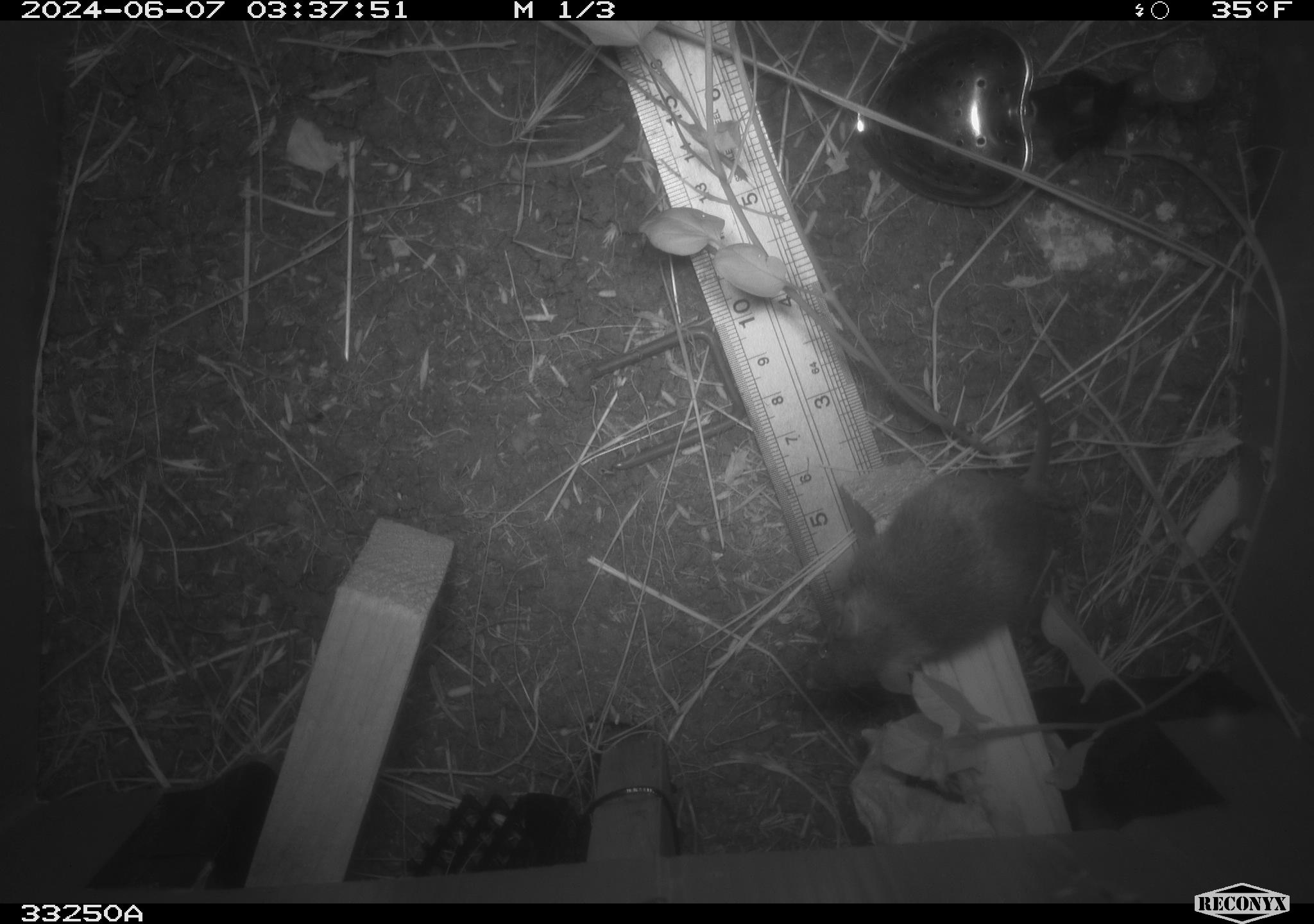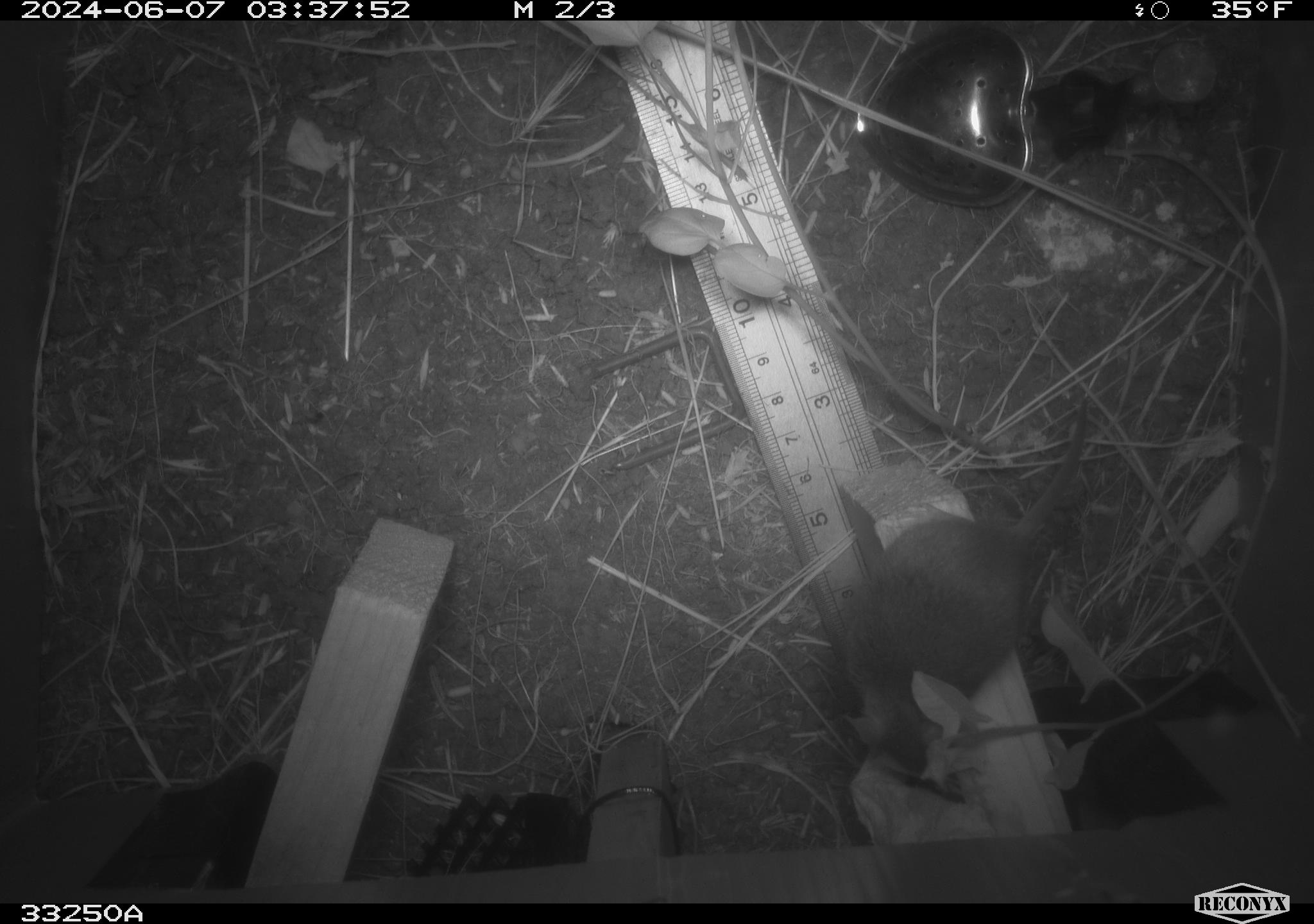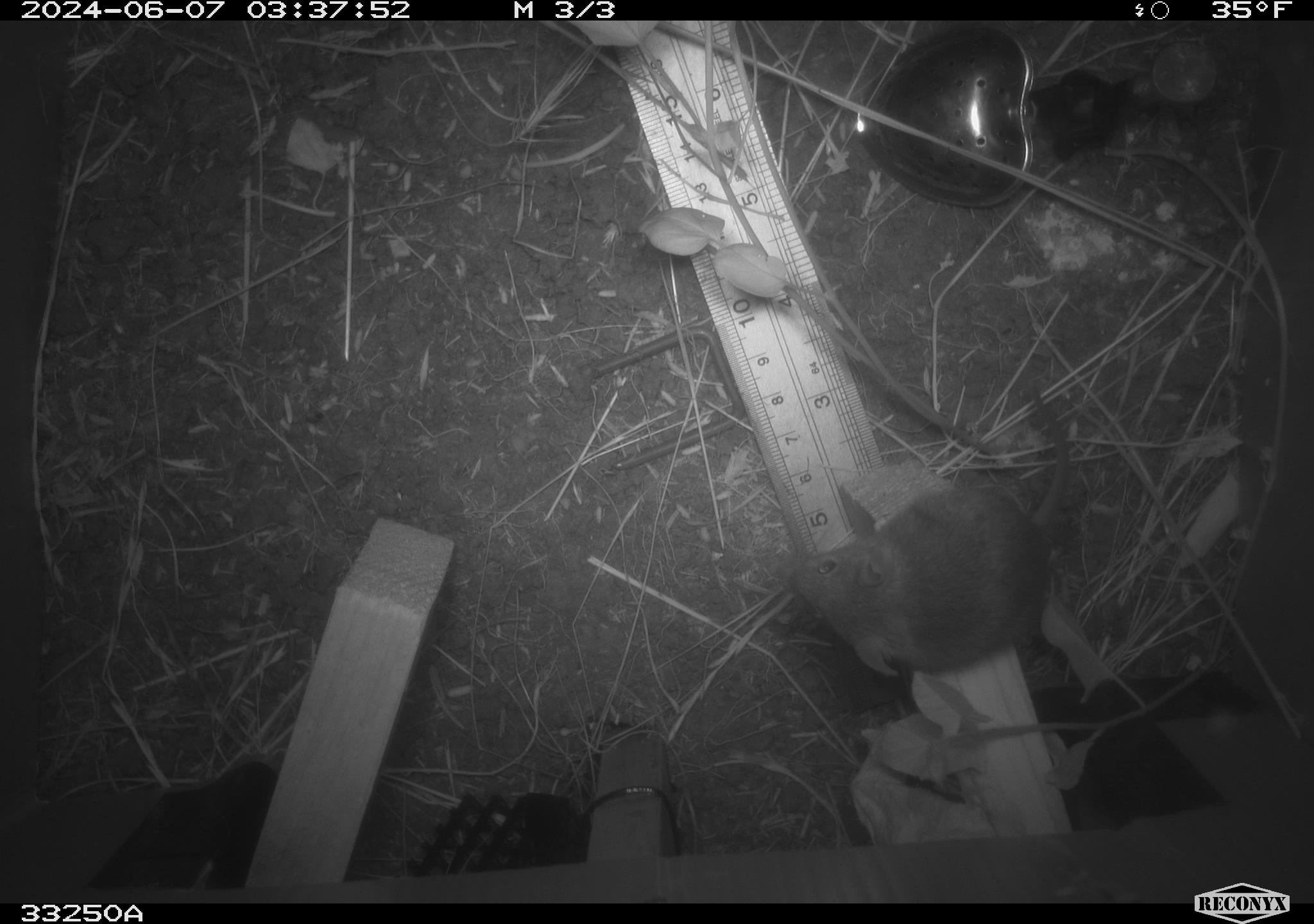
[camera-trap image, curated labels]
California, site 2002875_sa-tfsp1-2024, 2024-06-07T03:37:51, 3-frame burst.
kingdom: Animalia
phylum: Chordata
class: Mammalia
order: Rodentia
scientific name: Rodentia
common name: mouse species